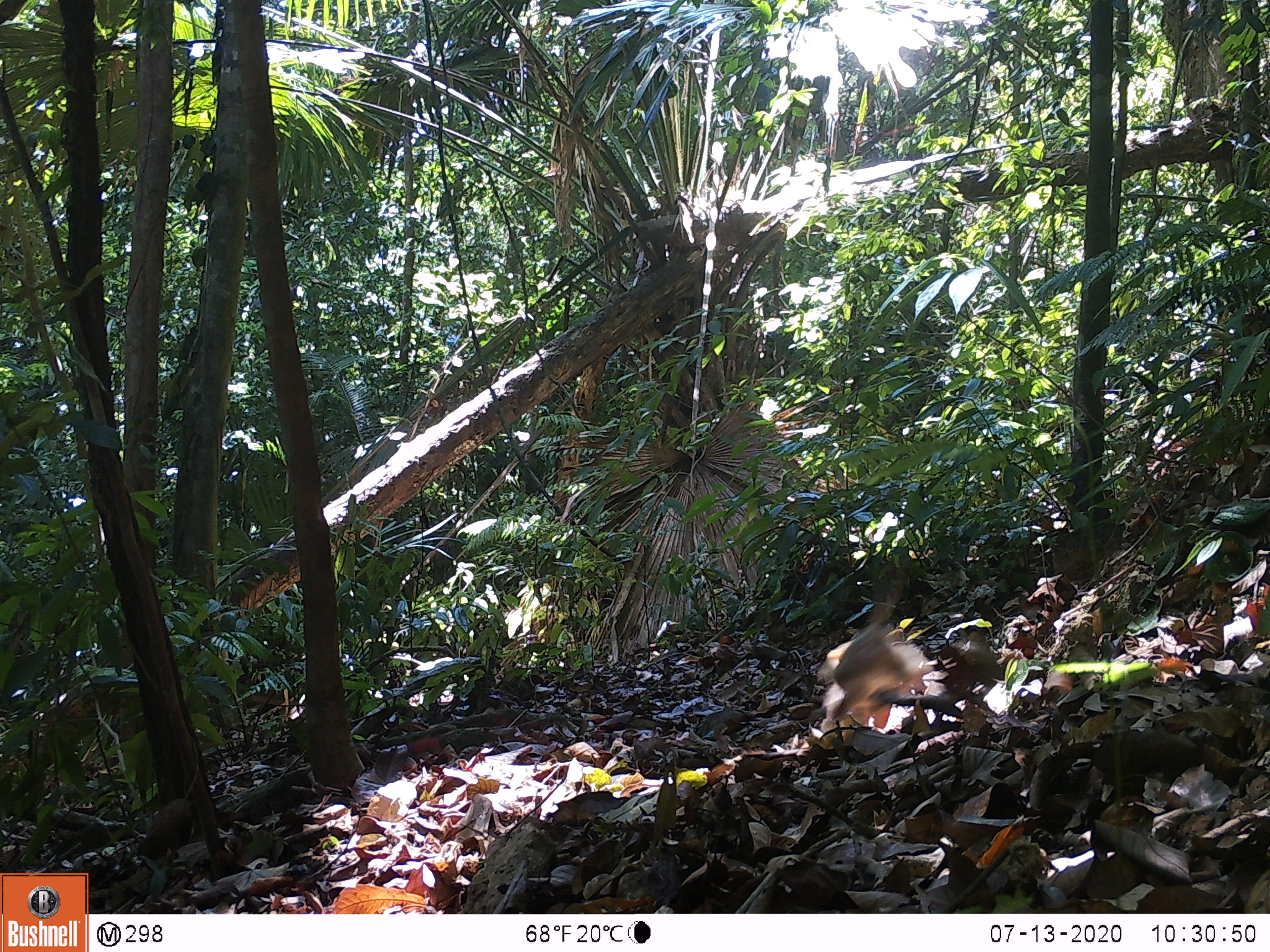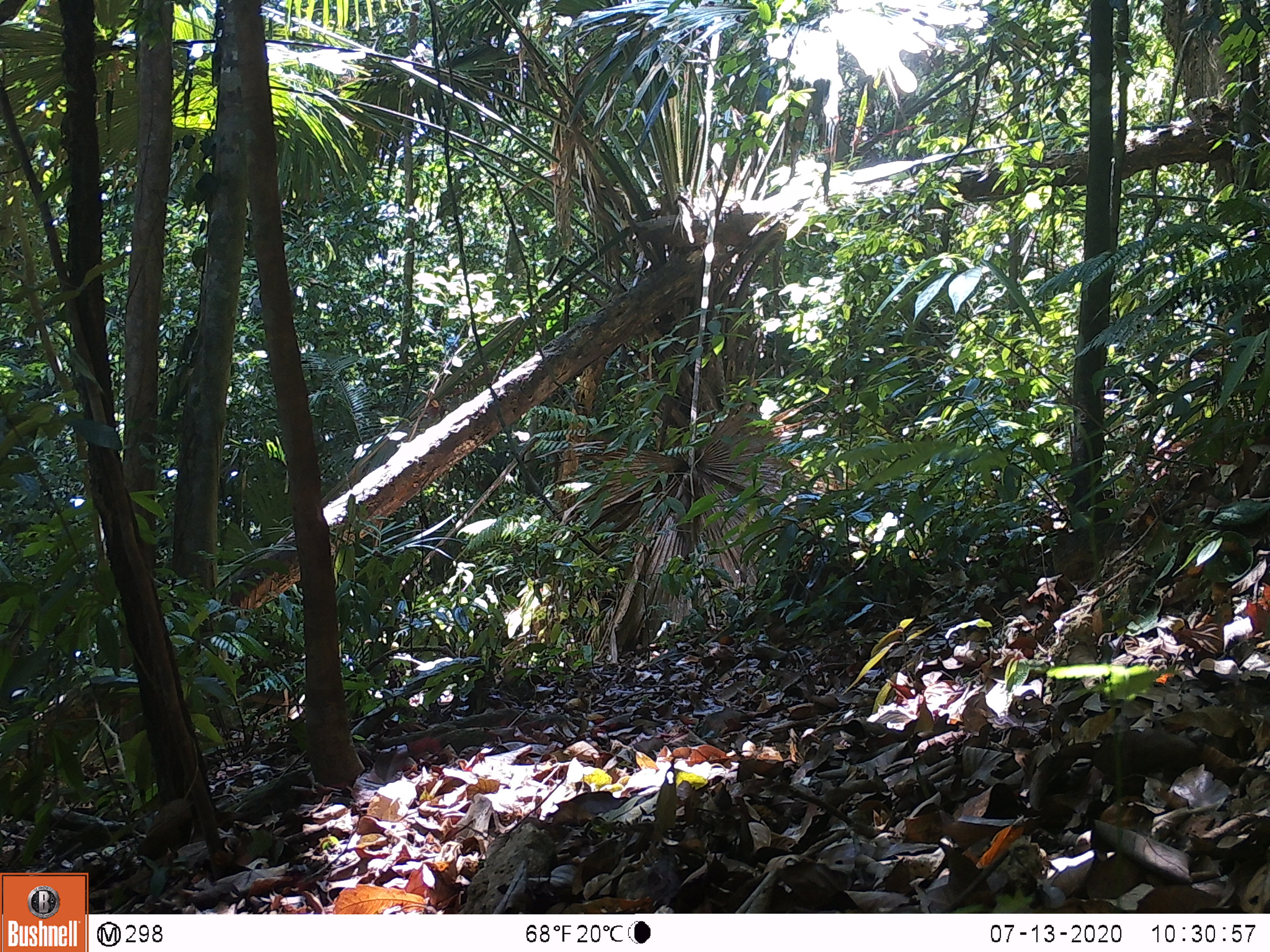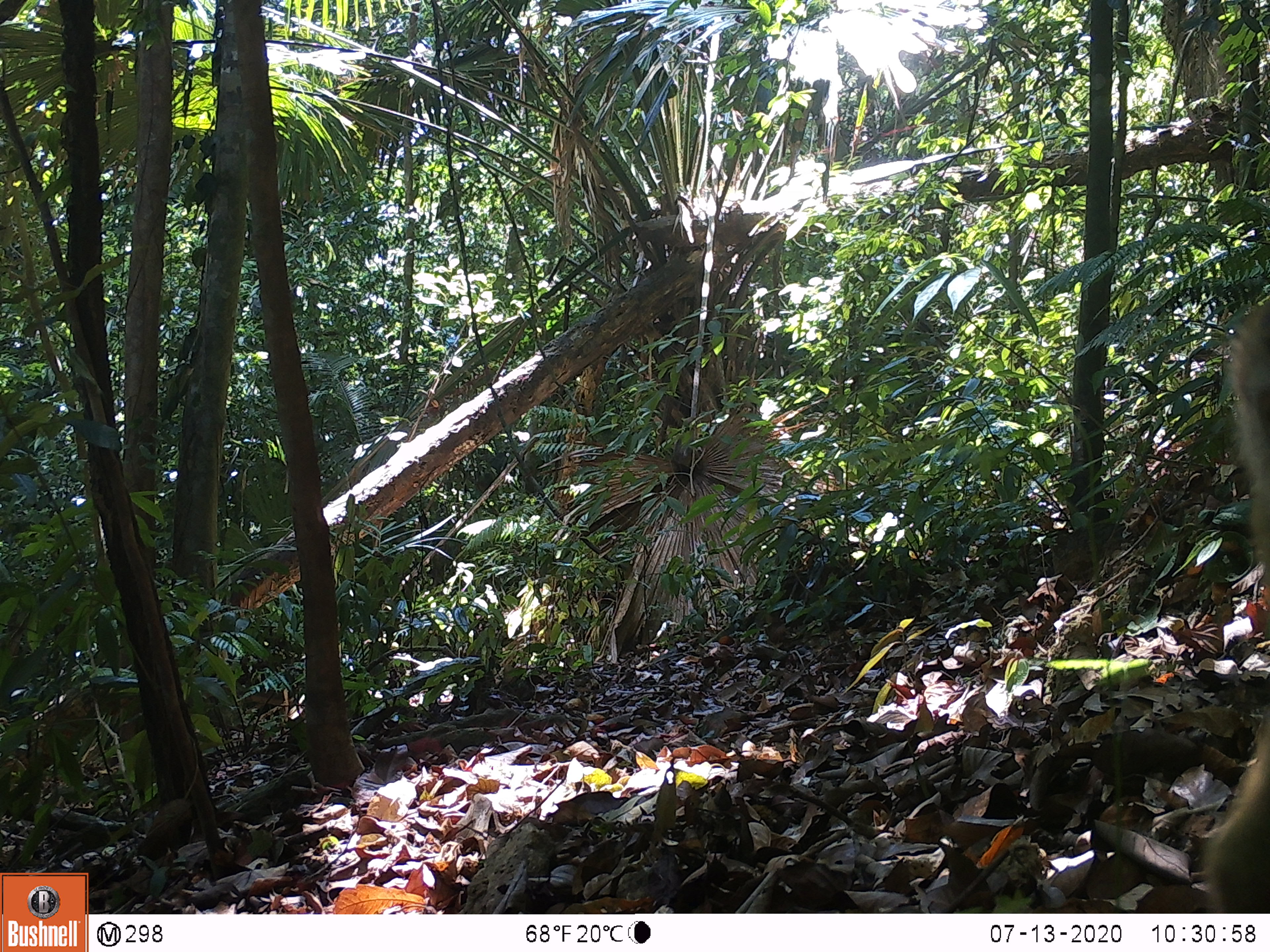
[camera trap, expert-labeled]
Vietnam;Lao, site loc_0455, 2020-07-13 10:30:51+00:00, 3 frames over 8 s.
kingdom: Animalia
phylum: Chordata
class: Mammalia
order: Primates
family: Cercopithecidae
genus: Macaca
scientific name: Macaca nemestrina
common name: pig-tailed macaque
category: pig tailed macaque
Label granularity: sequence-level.